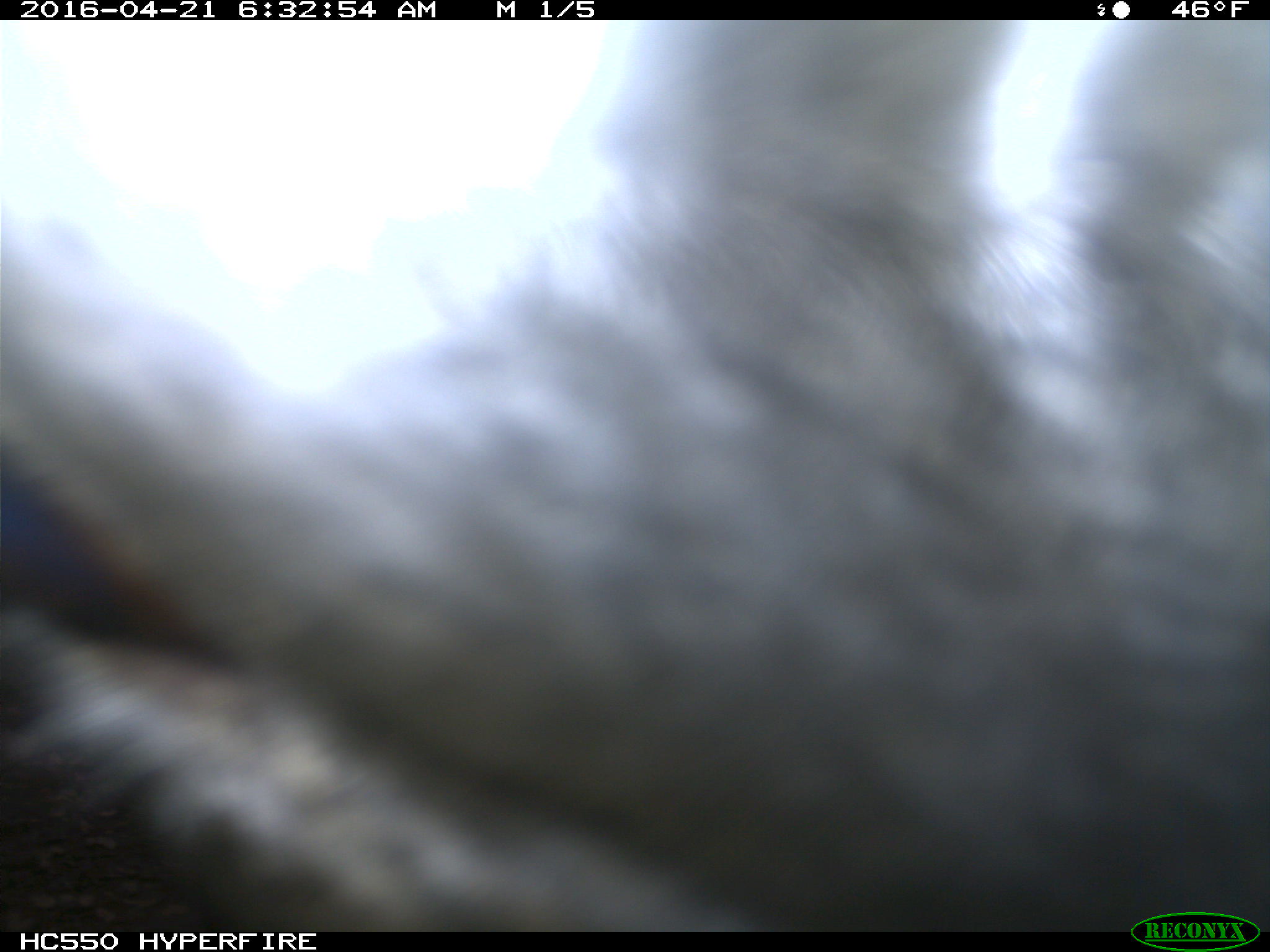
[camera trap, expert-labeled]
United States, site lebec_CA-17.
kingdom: Animalia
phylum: Chordata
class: Mammalia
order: Artiodactyla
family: Bovidae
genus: Bos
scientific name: Bos taurus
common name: domestic cow